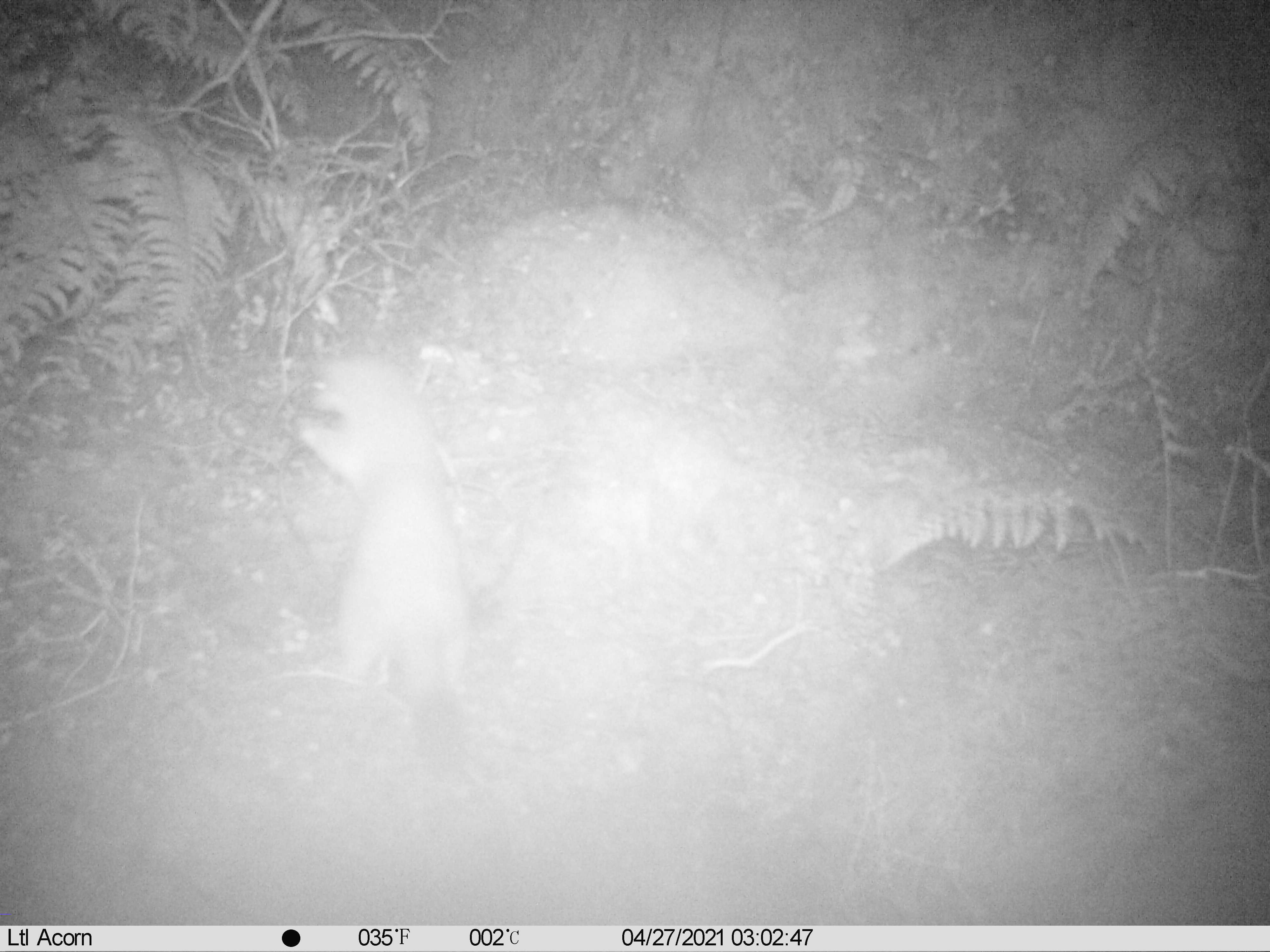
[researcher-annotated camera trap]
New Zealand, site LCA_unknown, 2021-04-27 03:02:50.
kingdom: Animalia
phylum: Chordata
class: Mammalia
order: Carnivora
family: Mustelidae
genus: Mustela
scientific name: Mustela erminea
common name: stoat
Stoat (Mustela erminea).